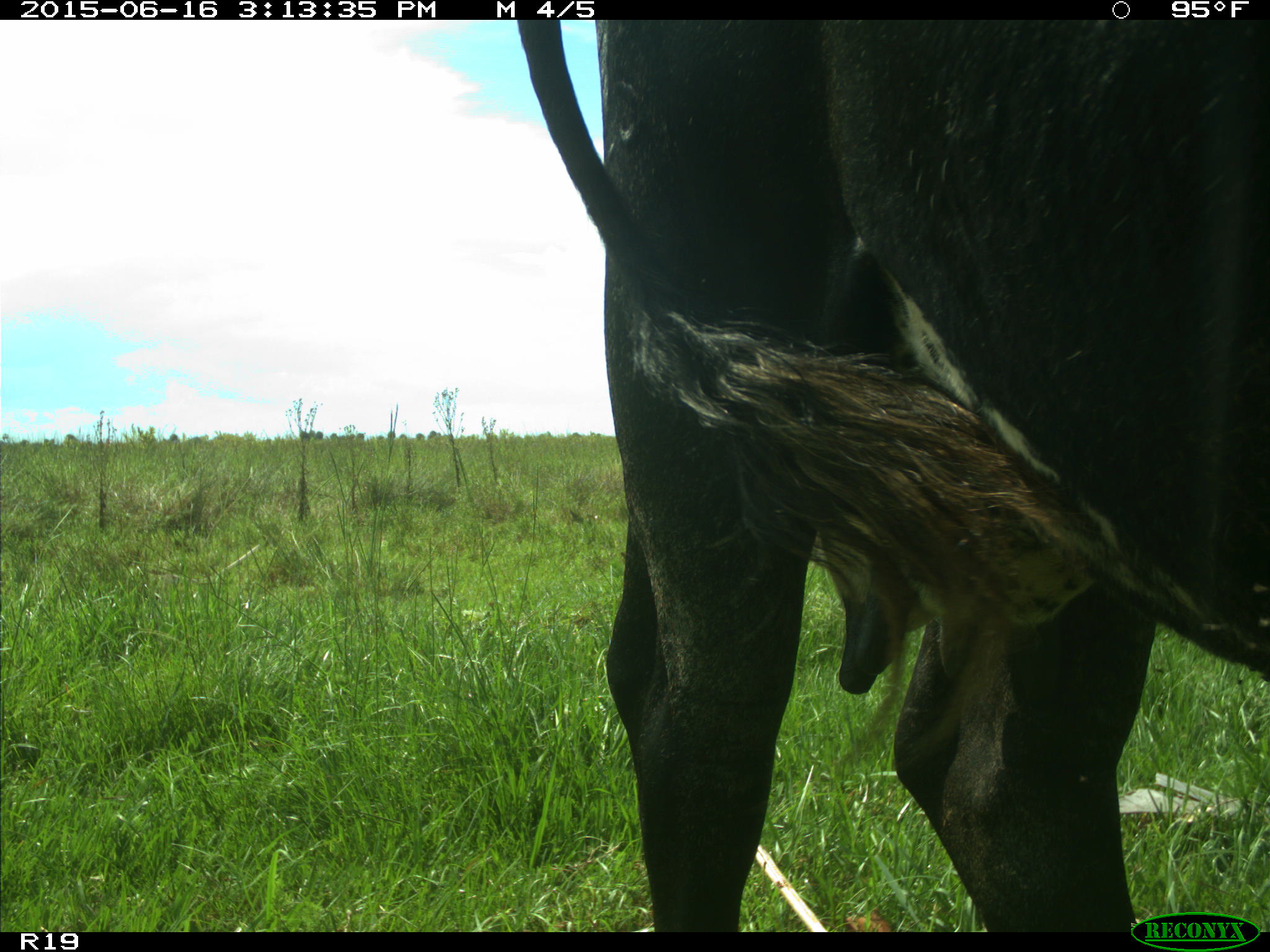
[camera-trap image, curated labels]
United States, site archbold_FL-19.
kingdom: Animalia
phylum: Chordata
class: Mammalia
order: Artiodactyla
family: Bovidae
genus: Bos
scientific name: Bos taurus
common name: domestic cow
Bos taurus (domestic cow).